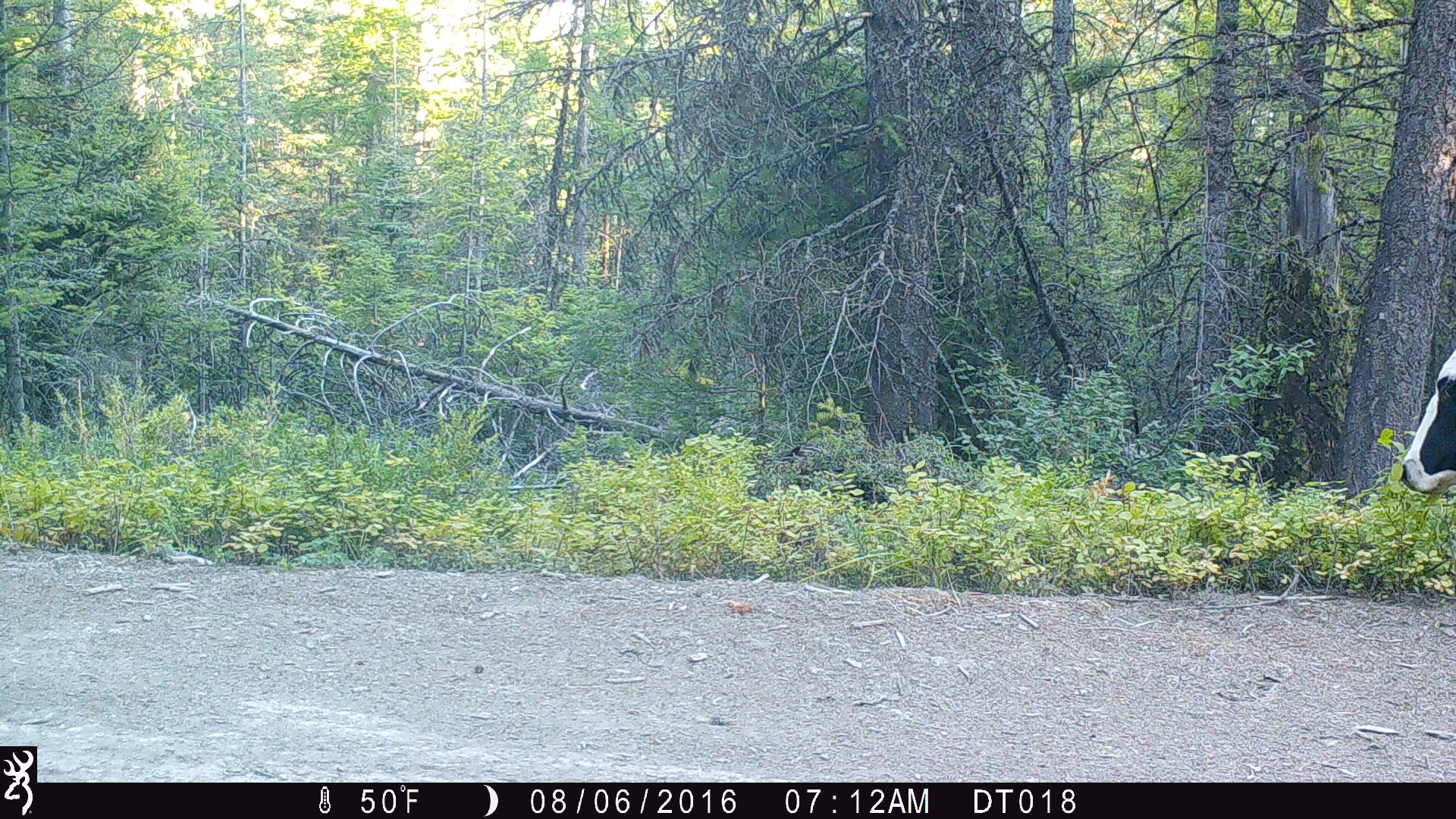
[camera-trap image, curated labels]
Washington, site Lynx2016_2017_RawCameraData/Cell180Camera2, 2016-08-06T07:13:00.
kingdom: Animalia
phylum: Chordata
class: Mammalia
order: Artiodactyla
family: Bovidae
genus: Bos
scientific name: Bos taurus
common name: domestic cattle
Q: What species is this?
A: Domestic cattle (Bos taurus).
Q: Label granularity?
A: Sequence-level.